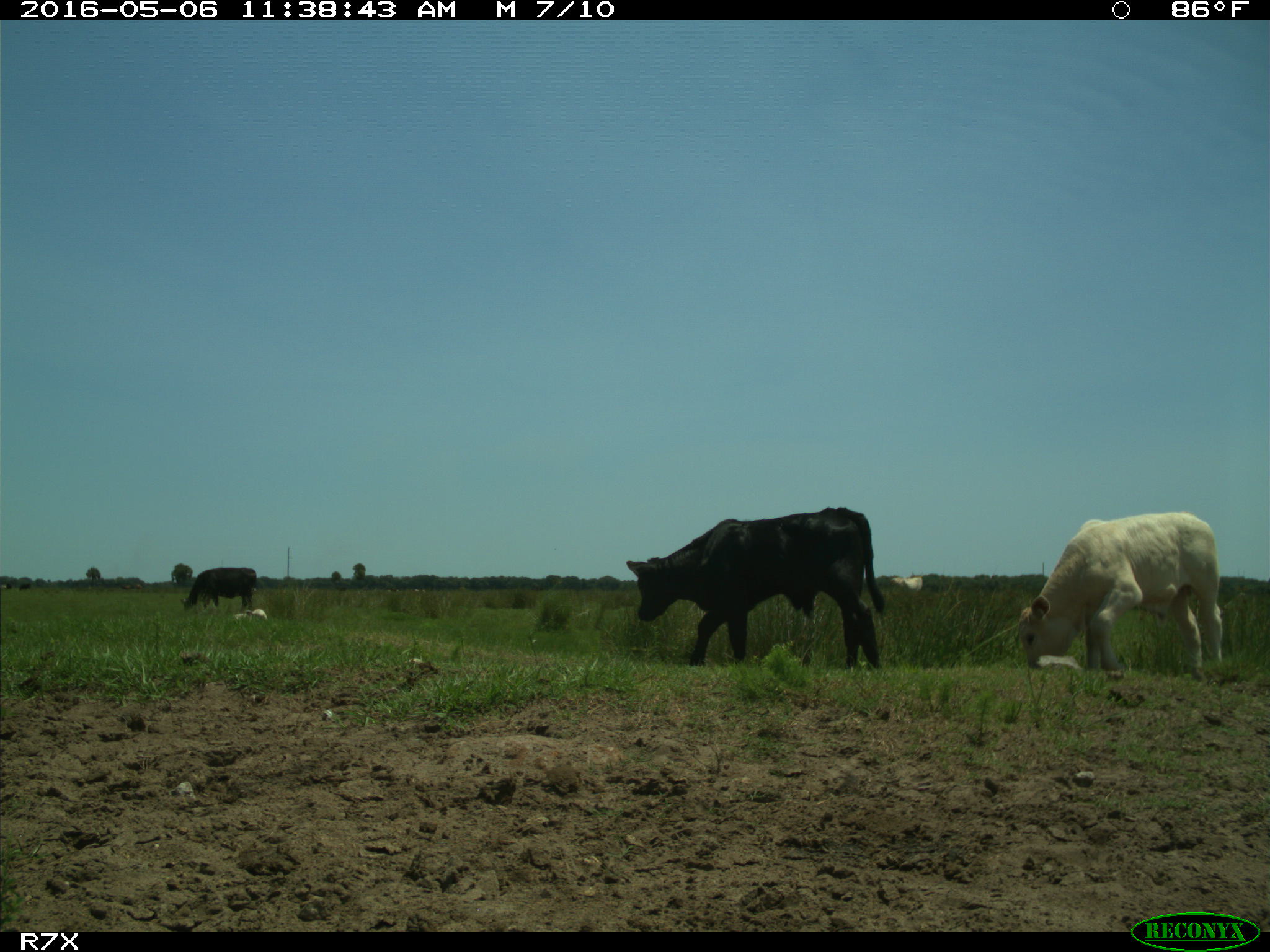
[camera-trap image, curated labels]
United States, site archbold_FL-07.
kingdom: Animalia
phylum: Chordata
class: Mammalia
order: Artiodactyla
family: Bovidae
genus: Bos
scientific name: Bos taurus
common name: domestic cow